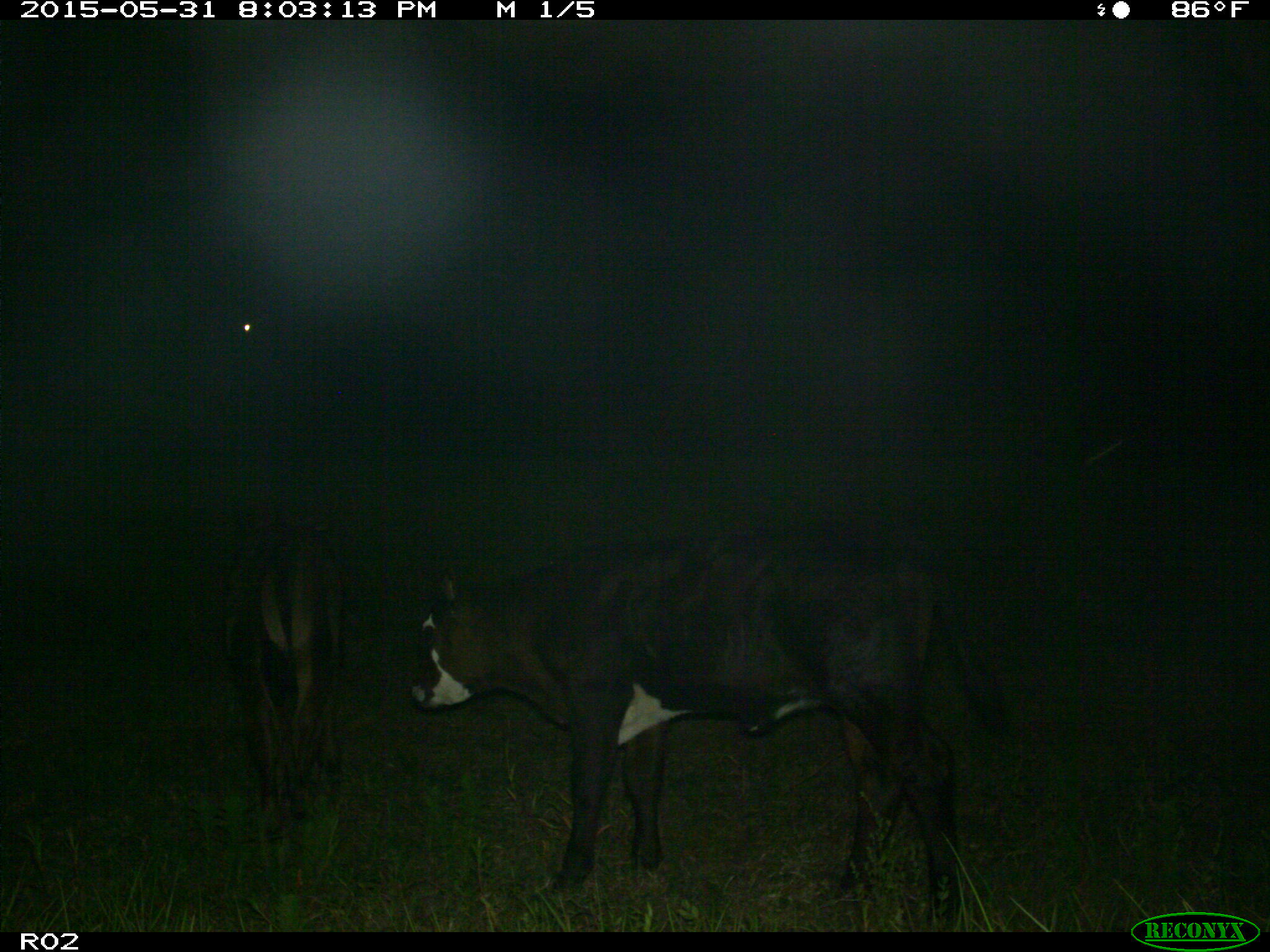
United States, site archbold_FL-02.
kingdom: Animalia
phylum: Chordata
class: Mammalia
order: Artiodactyla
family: Bovidae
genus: Bos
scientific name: Bos taurus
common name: domestic cow